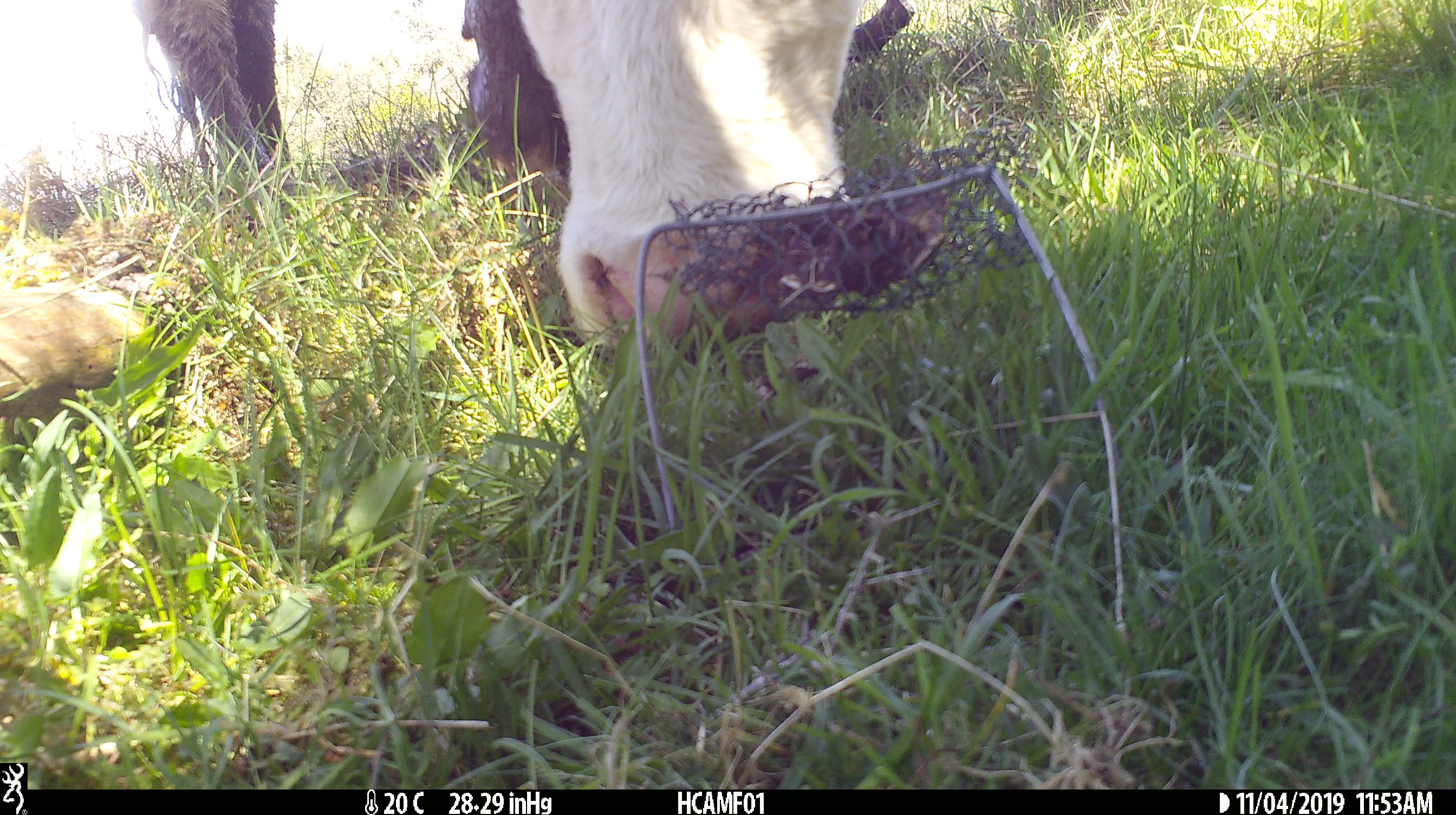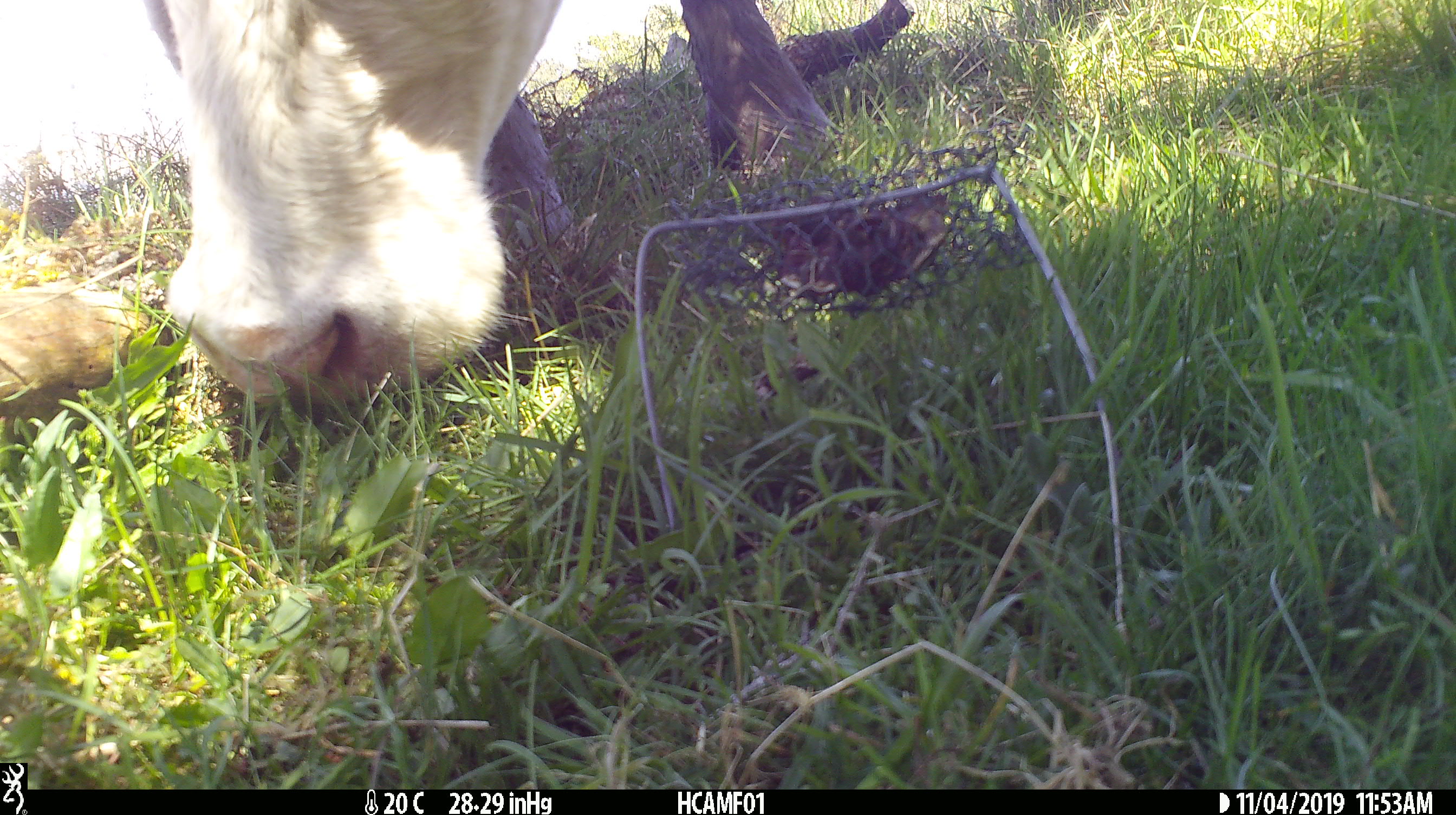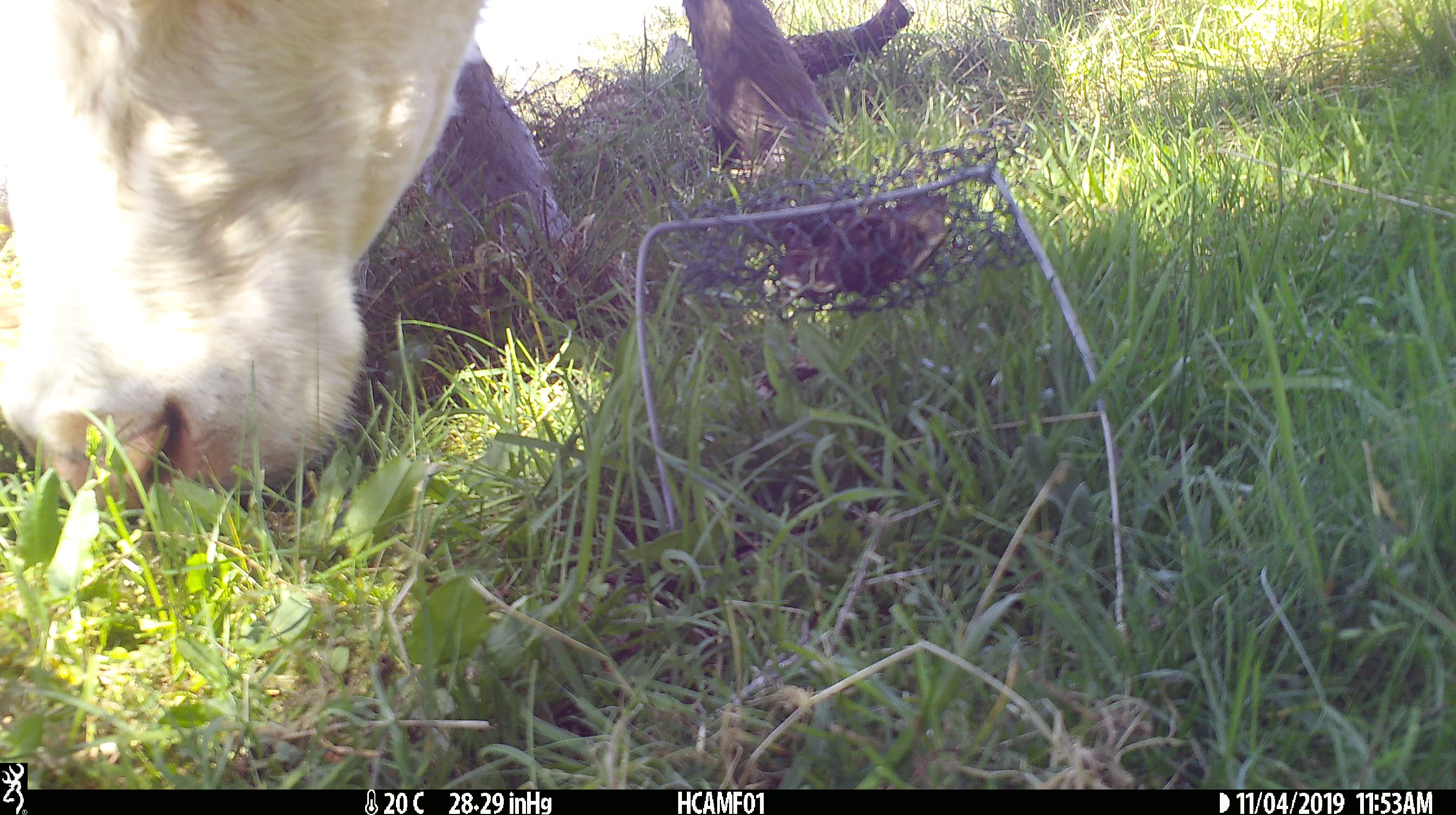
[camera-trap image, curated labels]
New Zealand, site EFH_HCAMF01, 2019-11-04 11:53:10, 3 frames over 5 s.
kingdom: Animalia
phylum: Chordata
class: Mammalia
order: Artiodactyla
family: Bovidae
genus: Bos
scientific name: Bos taurus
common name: domestic cow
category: cow